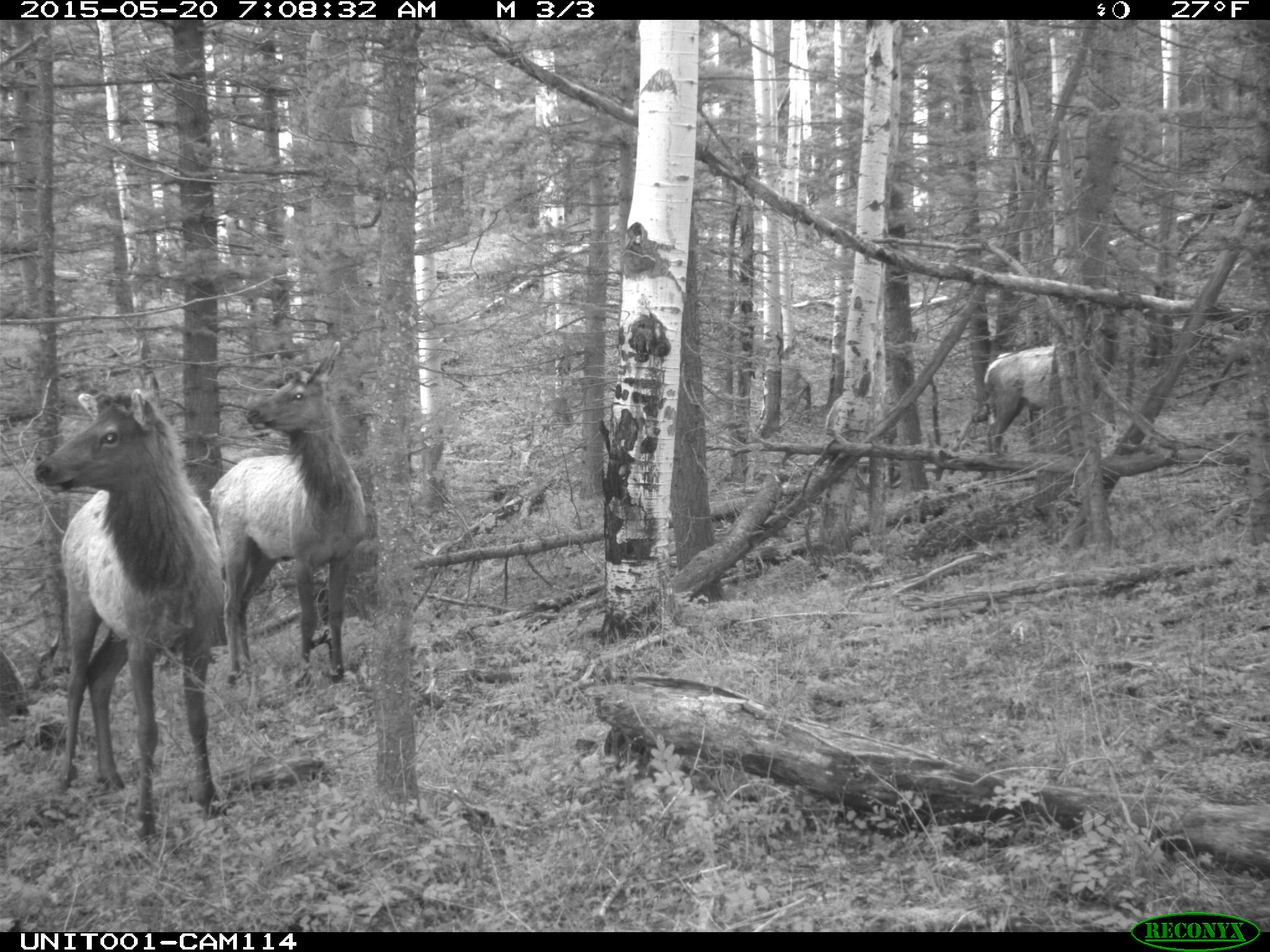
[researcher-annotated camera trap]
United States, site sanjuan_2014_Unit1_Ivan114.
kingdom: Animalia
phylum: Chordata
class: Mammalia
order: Artiodactyla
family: Cervidae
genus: Cervus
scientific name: Cervus elaphus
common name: red deer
Cervus elaphus (red deer).